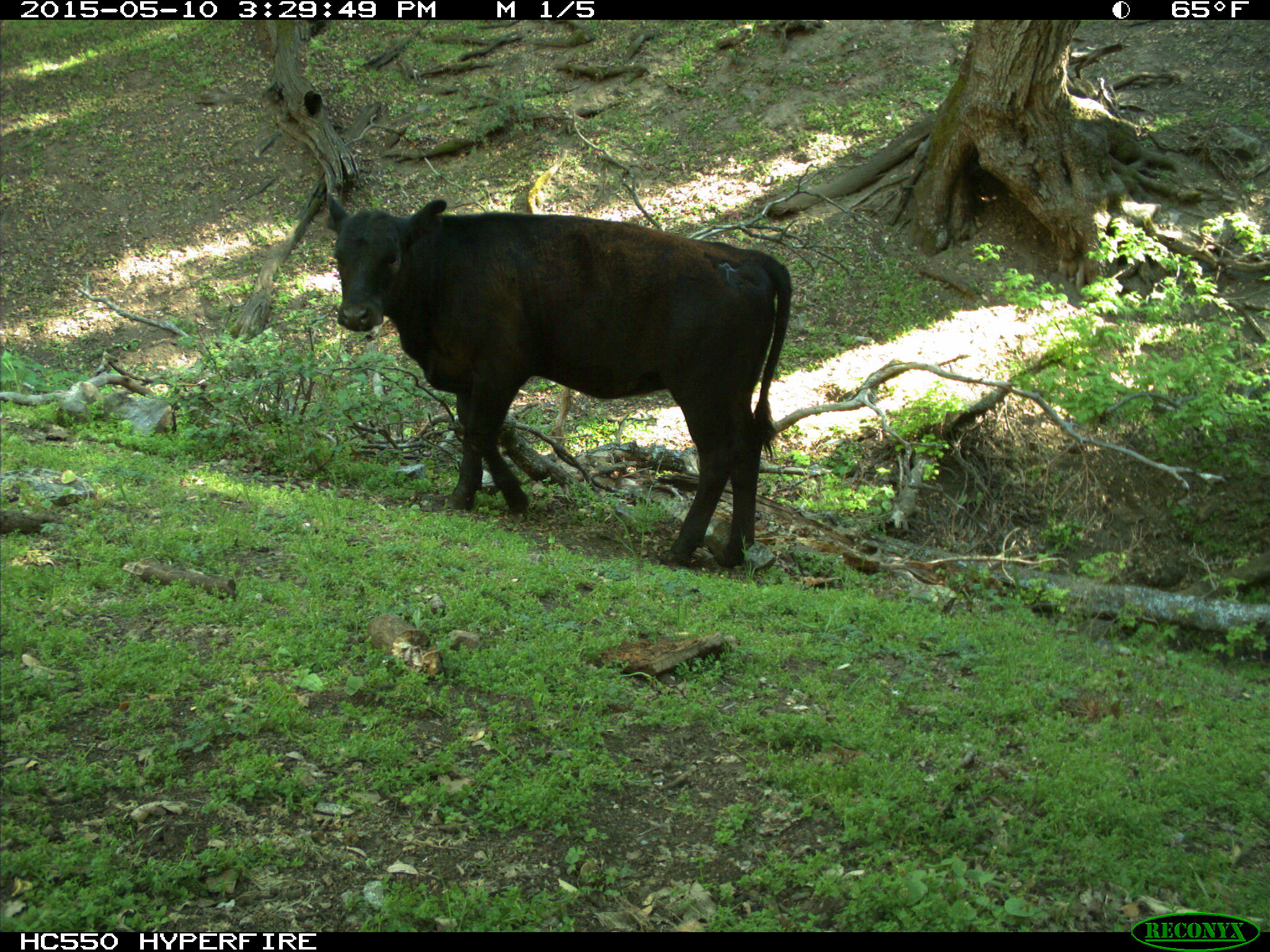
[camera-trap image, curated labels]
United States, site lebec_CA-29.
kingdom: Animalia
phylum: Chordata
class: Mammalia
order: Artiodactyla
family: Bovidae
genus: Bos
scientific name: Bos taurus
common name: domestic cow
Bos taurus (domestic cow).